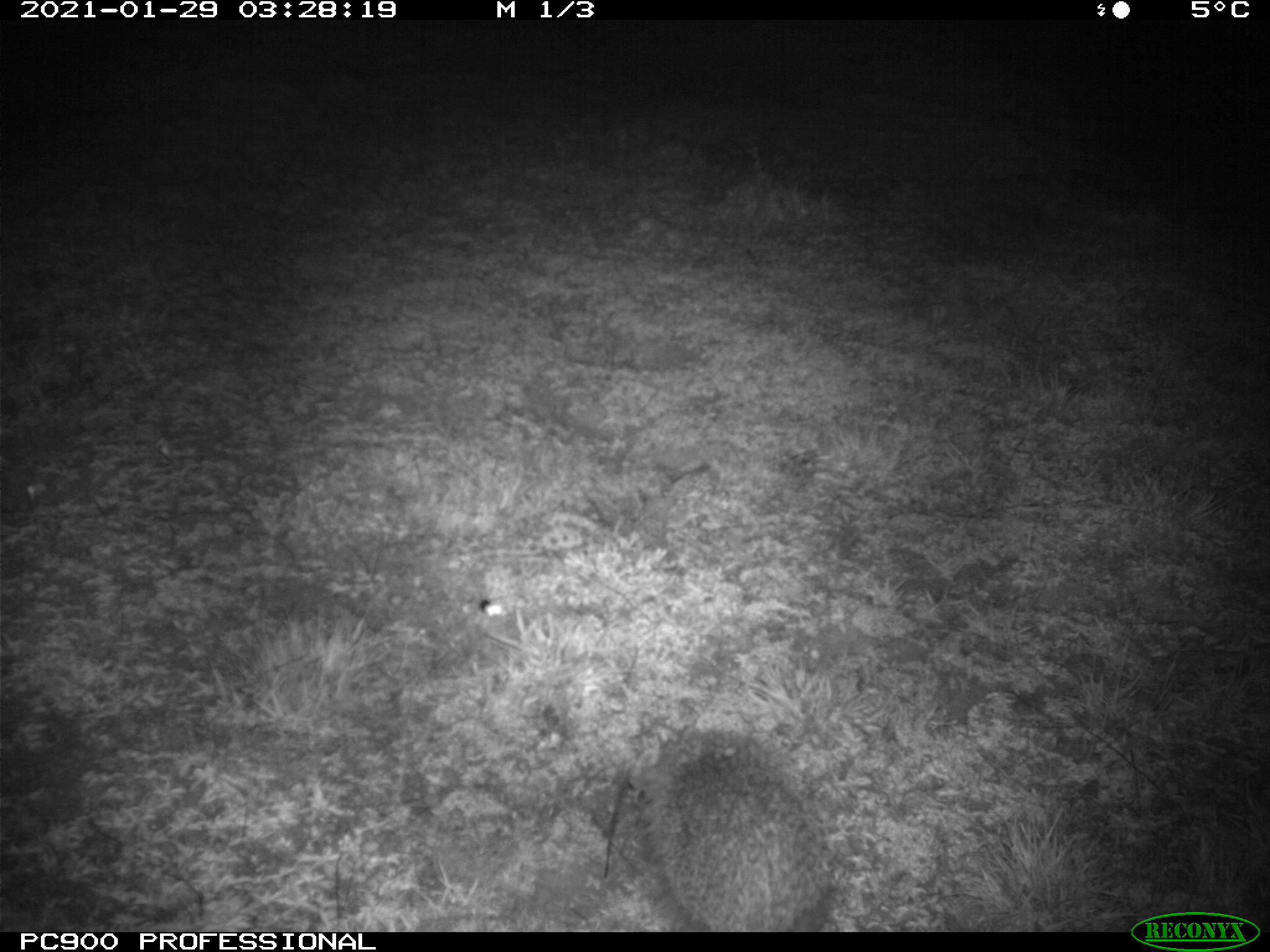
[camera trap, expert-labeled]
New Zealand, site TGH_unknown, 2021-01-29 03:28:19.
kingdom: Animalia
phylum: Chordata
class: Mammalia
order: Eulipotyphla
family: Erinaceidae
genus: Erinaceus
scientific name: Erinaceus europaeus europaeus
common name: european hedgehog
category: hedgehog